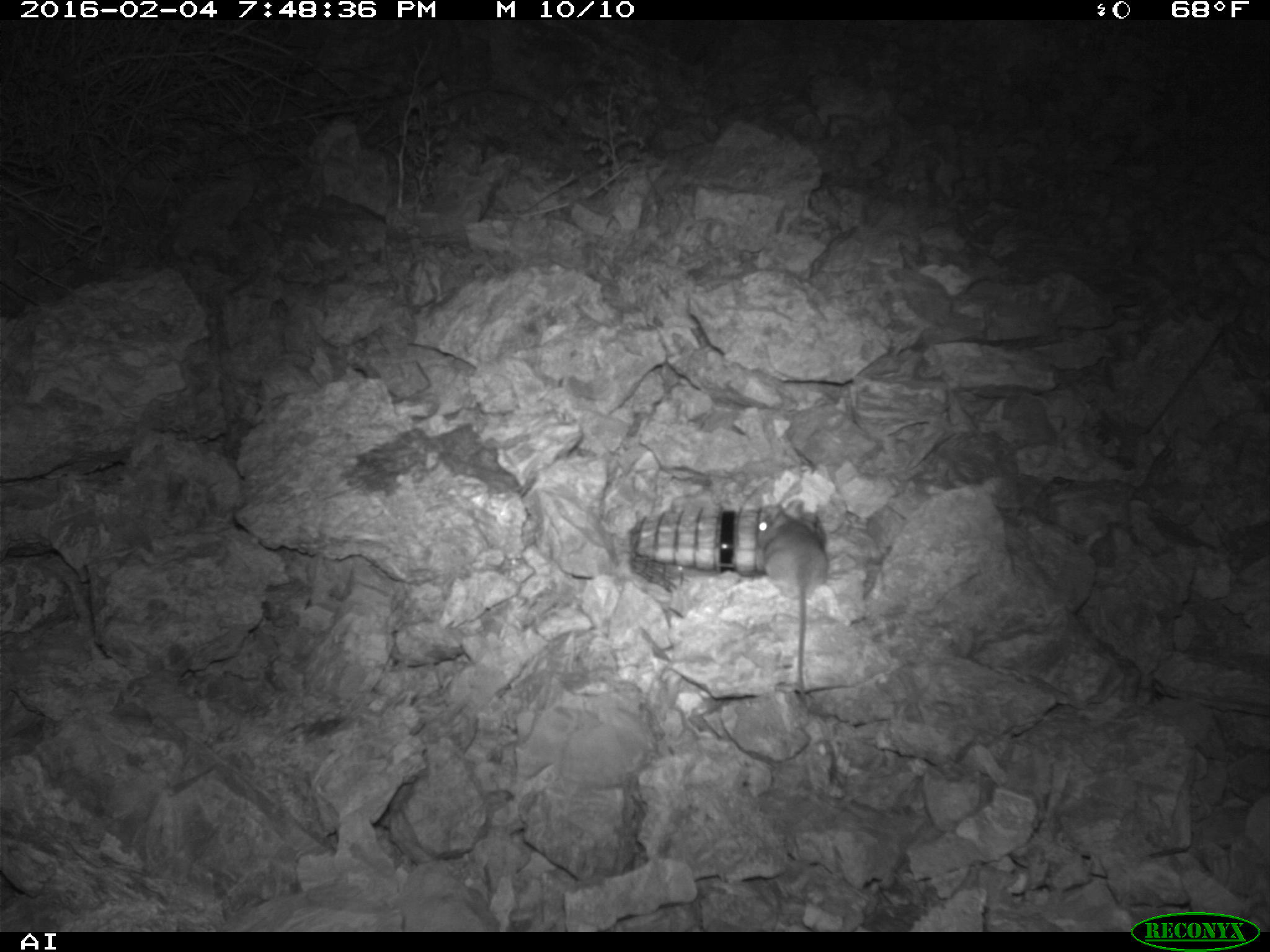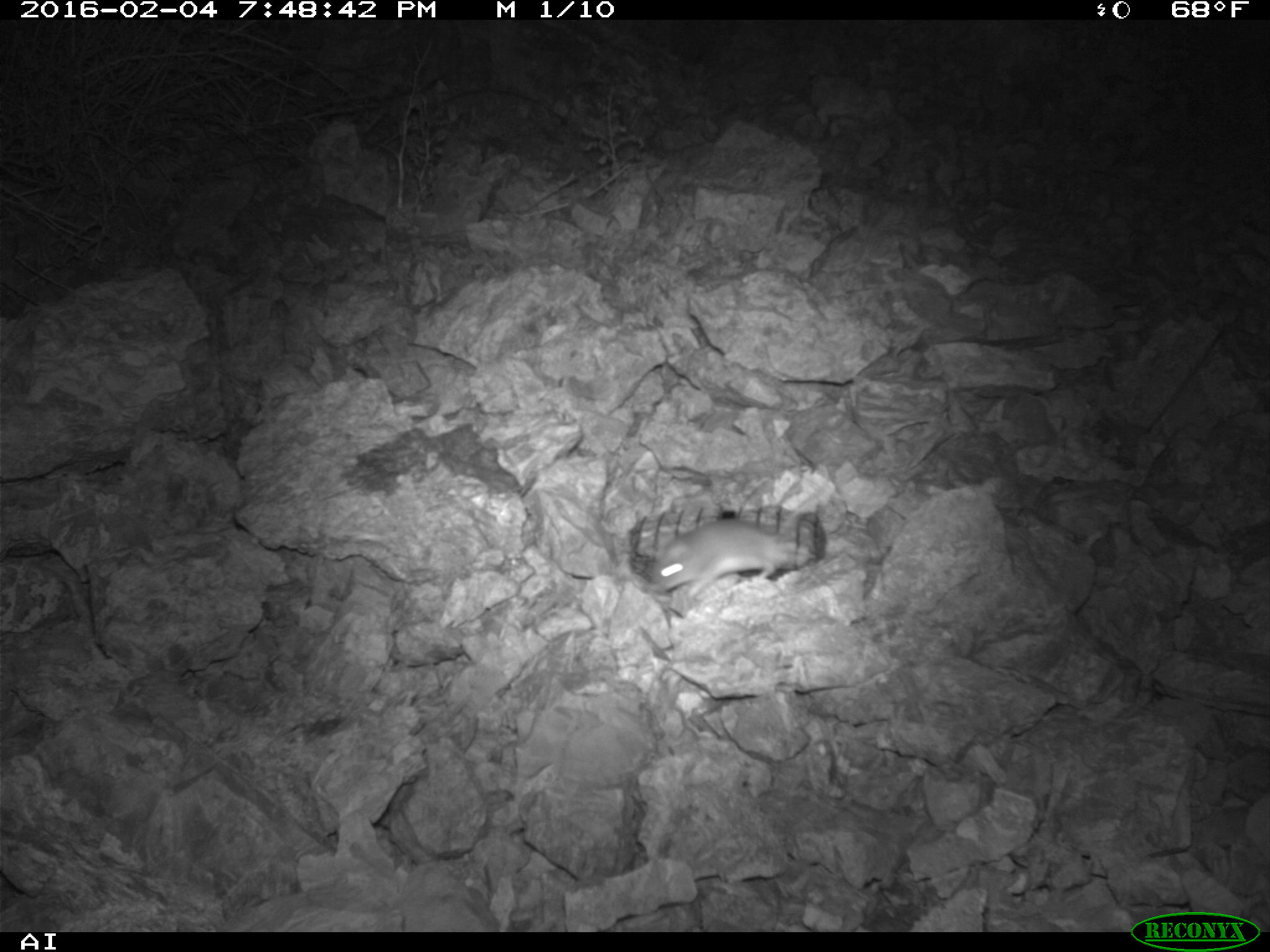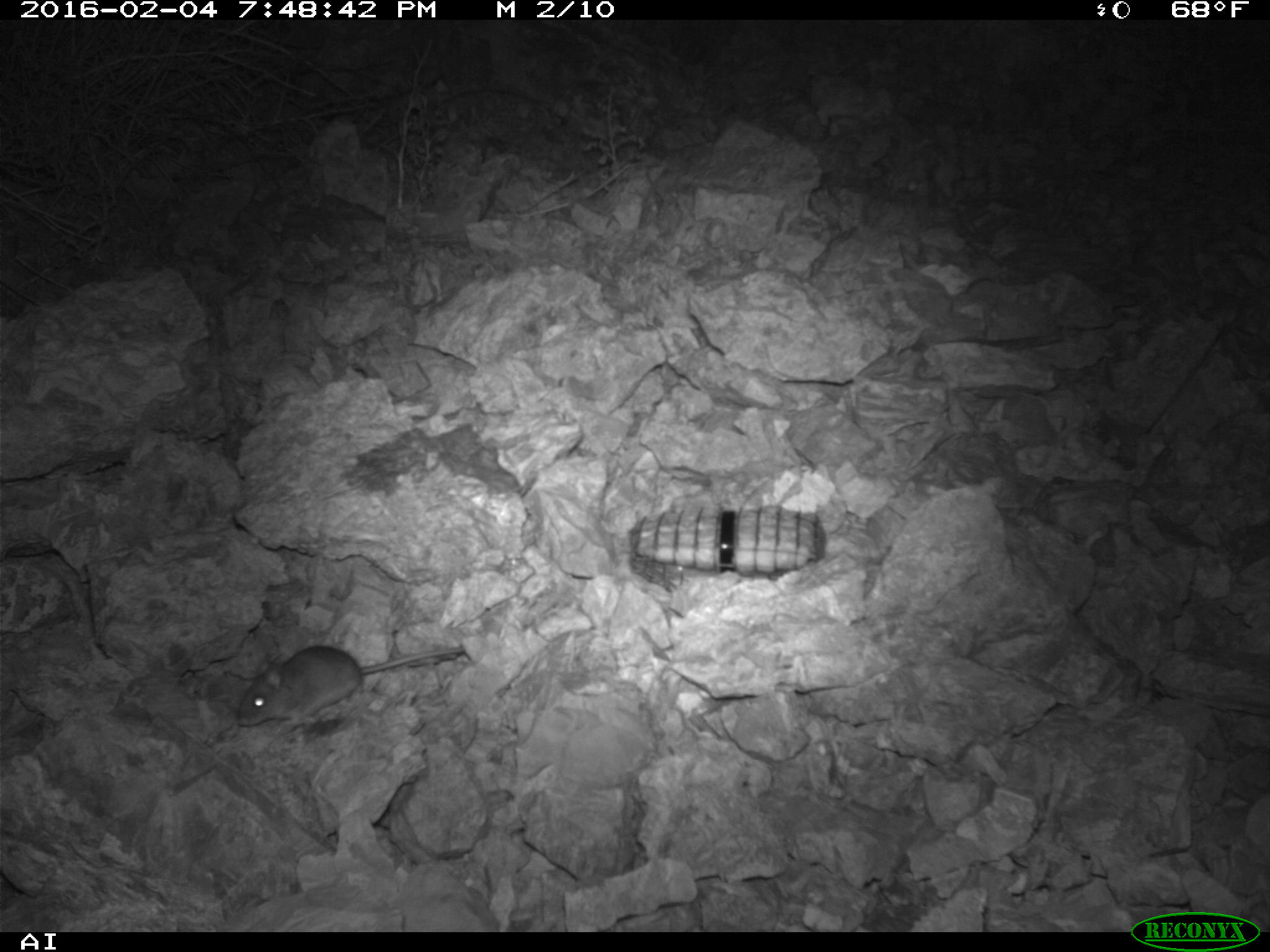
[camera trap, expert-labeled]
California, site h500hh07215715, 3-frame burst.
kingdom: Animalia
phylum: Chordata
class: Mammalia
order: Rodentia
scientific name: Rodentia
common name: rodent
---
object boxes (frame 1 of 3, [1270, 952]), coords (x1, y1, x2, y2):
rodent: (755, 496, 830, 721)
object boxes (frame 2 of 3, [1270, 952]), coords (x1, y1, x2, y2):
rodent: (657, 486, 826, 598)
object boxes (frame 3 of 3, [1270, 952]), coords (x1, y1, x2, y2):
rodent: (235, 646, 464, 736)